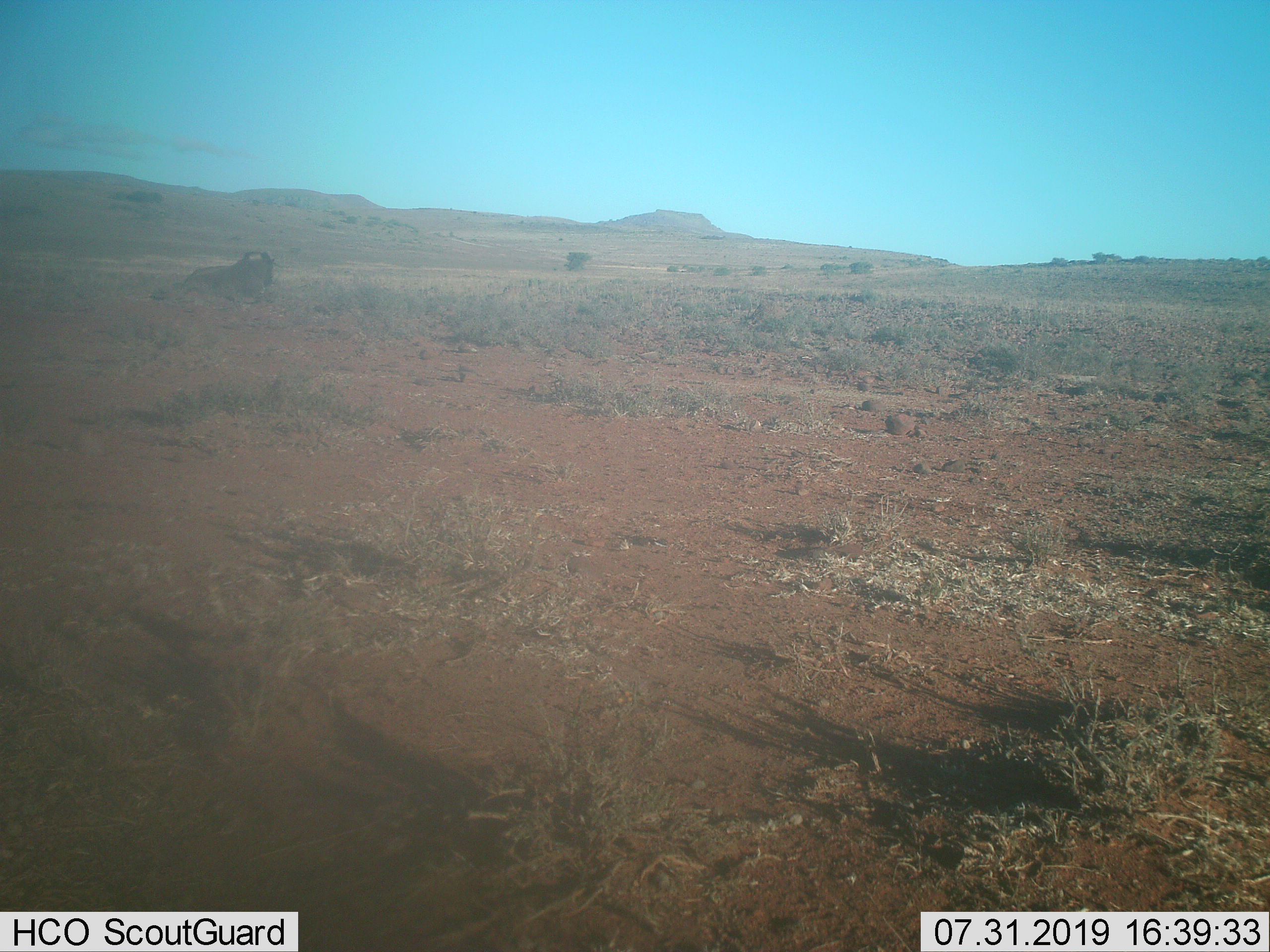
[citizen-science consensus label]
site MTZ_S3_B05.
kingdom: Animalia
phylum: Chordata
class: Mammalia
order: Artiodactyla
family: Bovidae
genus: Connochaetes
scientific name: Connochaetes gnou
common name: black wildebeest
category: wildebeestblack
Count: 1.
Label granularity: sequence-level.